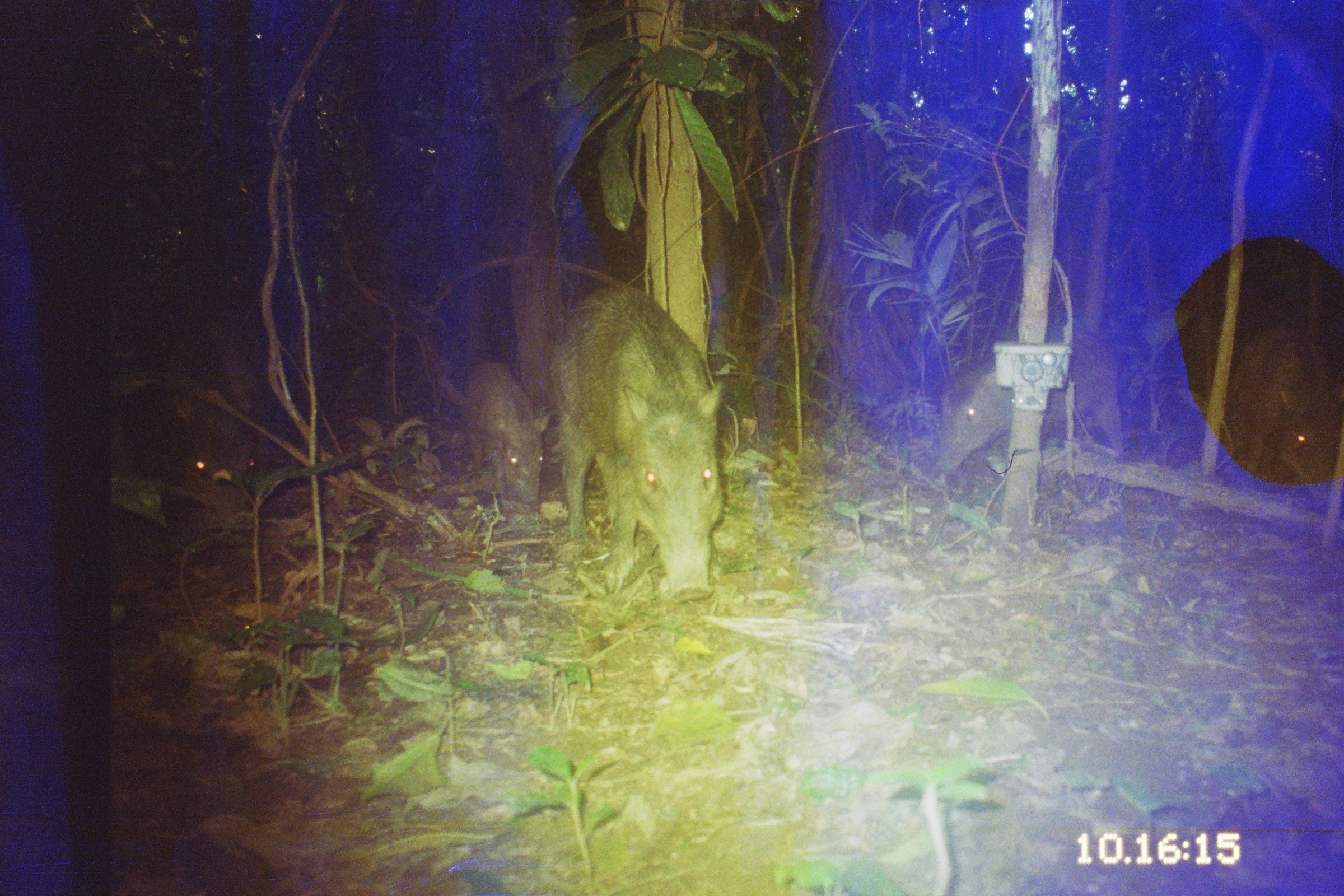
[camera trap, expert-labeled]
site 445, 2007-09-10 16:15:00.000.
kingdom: Animalia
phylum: Chordata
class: Mammalia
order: Artiodactyla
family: Tayassuidae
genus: Tayassu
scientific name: Tayassu pecari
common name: white-lipped peccary